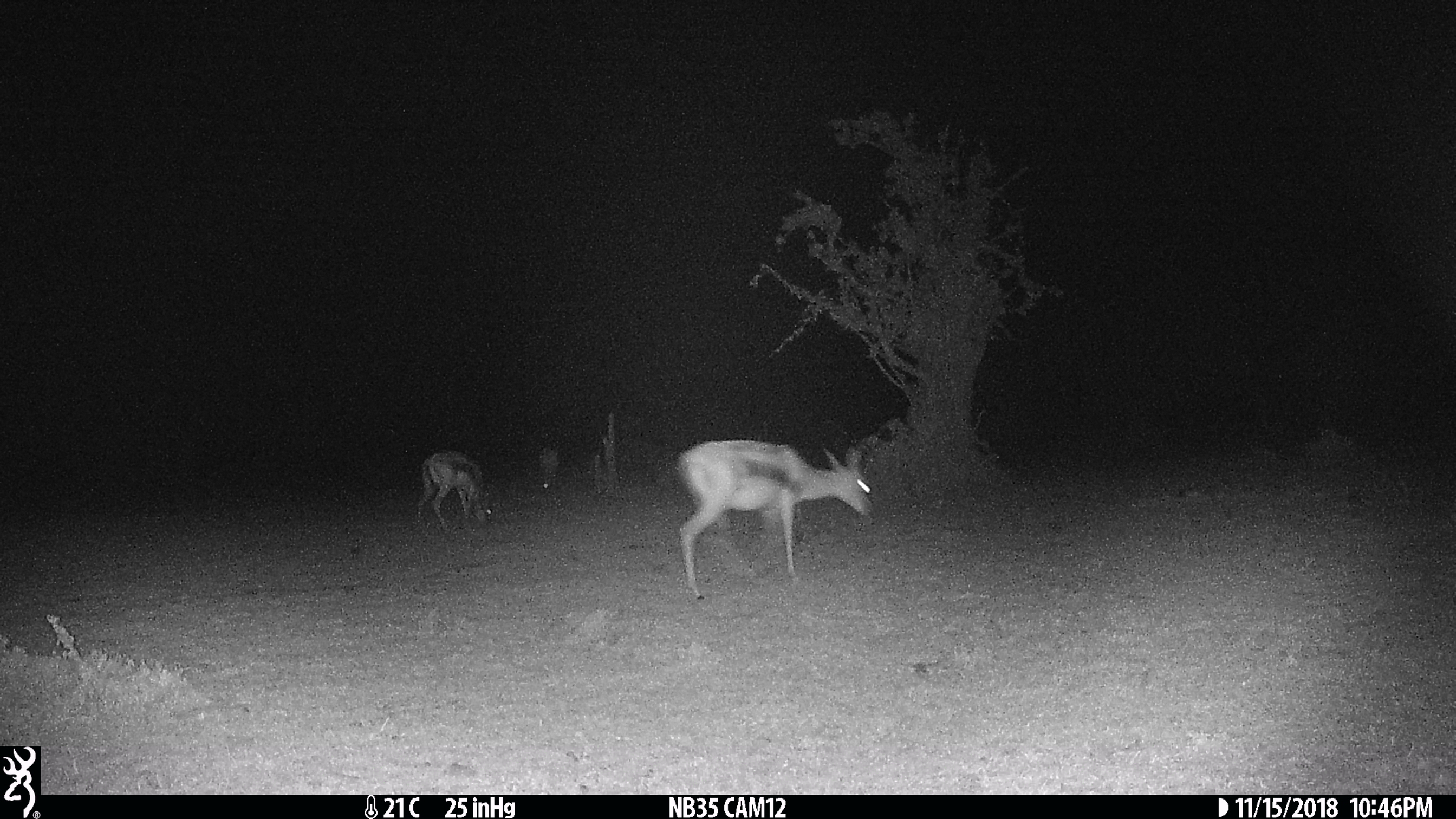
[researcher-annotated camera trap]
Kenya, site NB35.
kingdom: Animalia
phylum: Chordata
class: Mammalia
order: Artiodactyla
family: Bovidae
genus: Eudorcas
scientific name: Eudorcas thomsonii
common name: thomon's gazelle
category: gazelle thomsons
Gazelle thomsons (thomon's gazelle) (Eudorcas thomsonii).